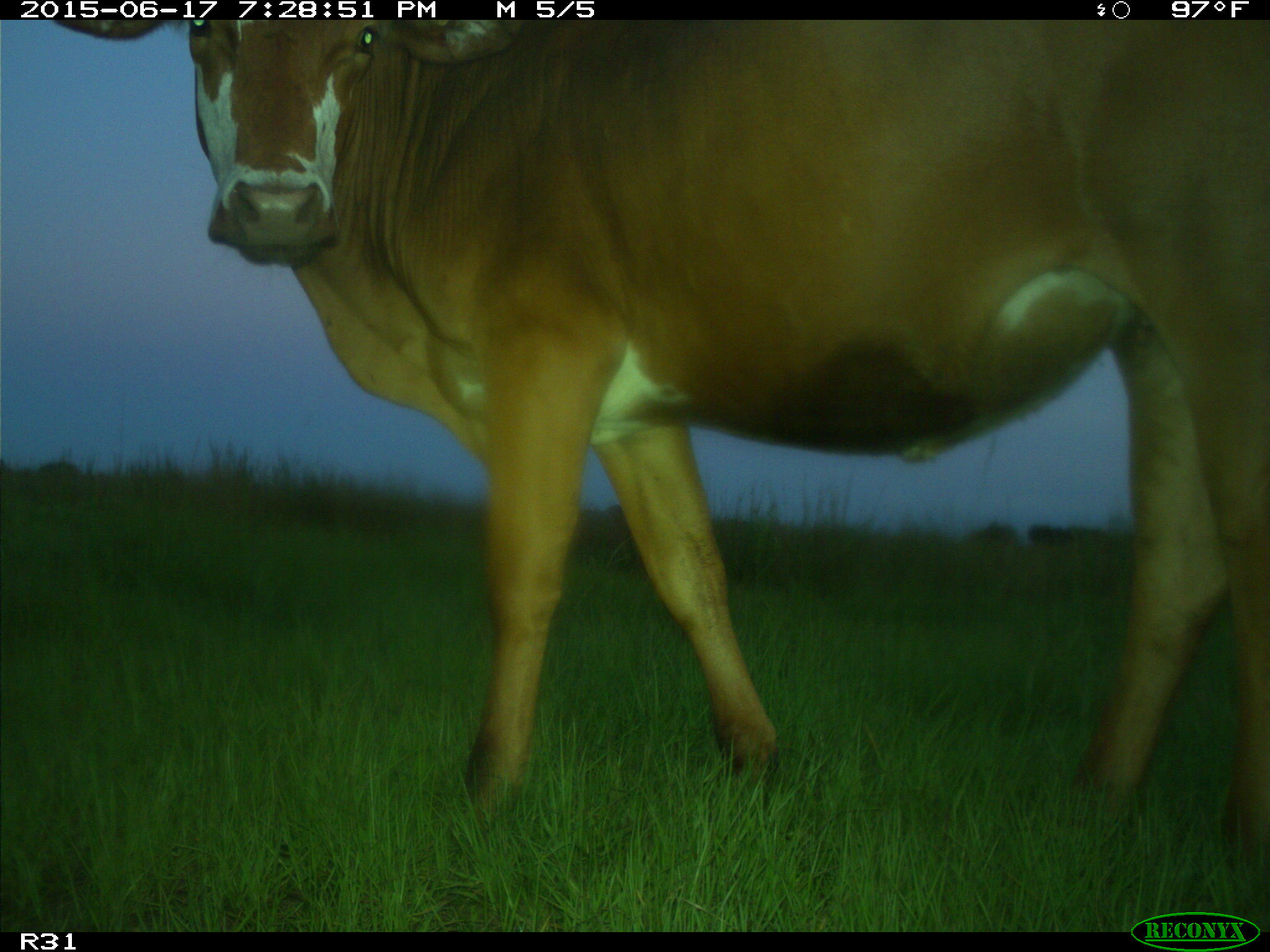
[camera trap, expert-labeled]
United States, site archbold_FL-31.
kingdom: Animalia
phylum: Chordata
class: Mammalia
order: Artiodactyla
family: Bovidae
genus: Bos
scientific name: Bos taurus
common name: domestic cow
Bos taurus (domestic cow).